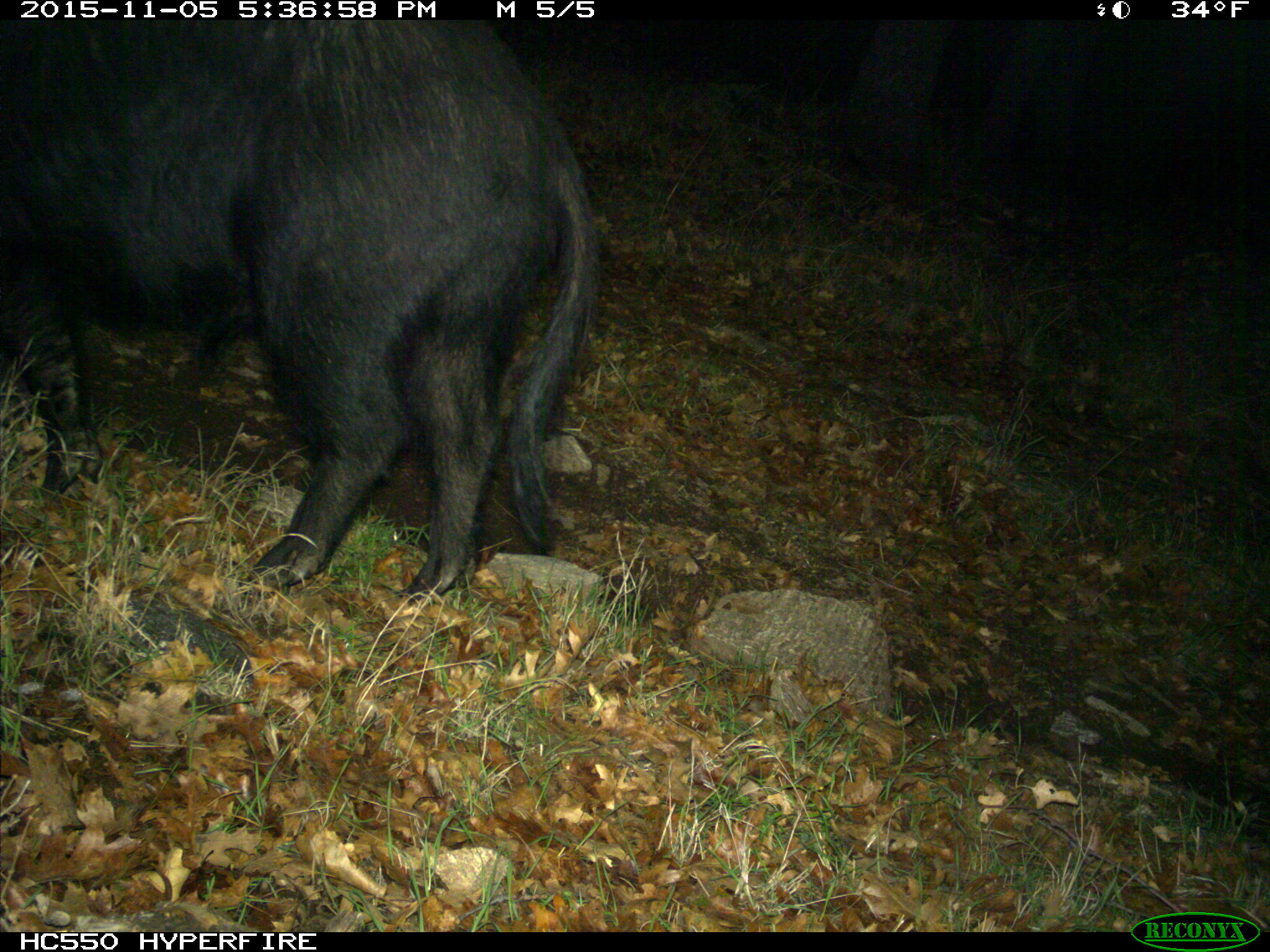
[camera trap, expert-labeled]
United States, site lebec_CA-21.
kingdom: Animalia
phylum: Chordata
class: Mammalia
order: Artiodactyla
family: Suidae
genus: Sus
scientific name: Sus scrofa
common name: wild boar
Sus scrofa (wild boar).